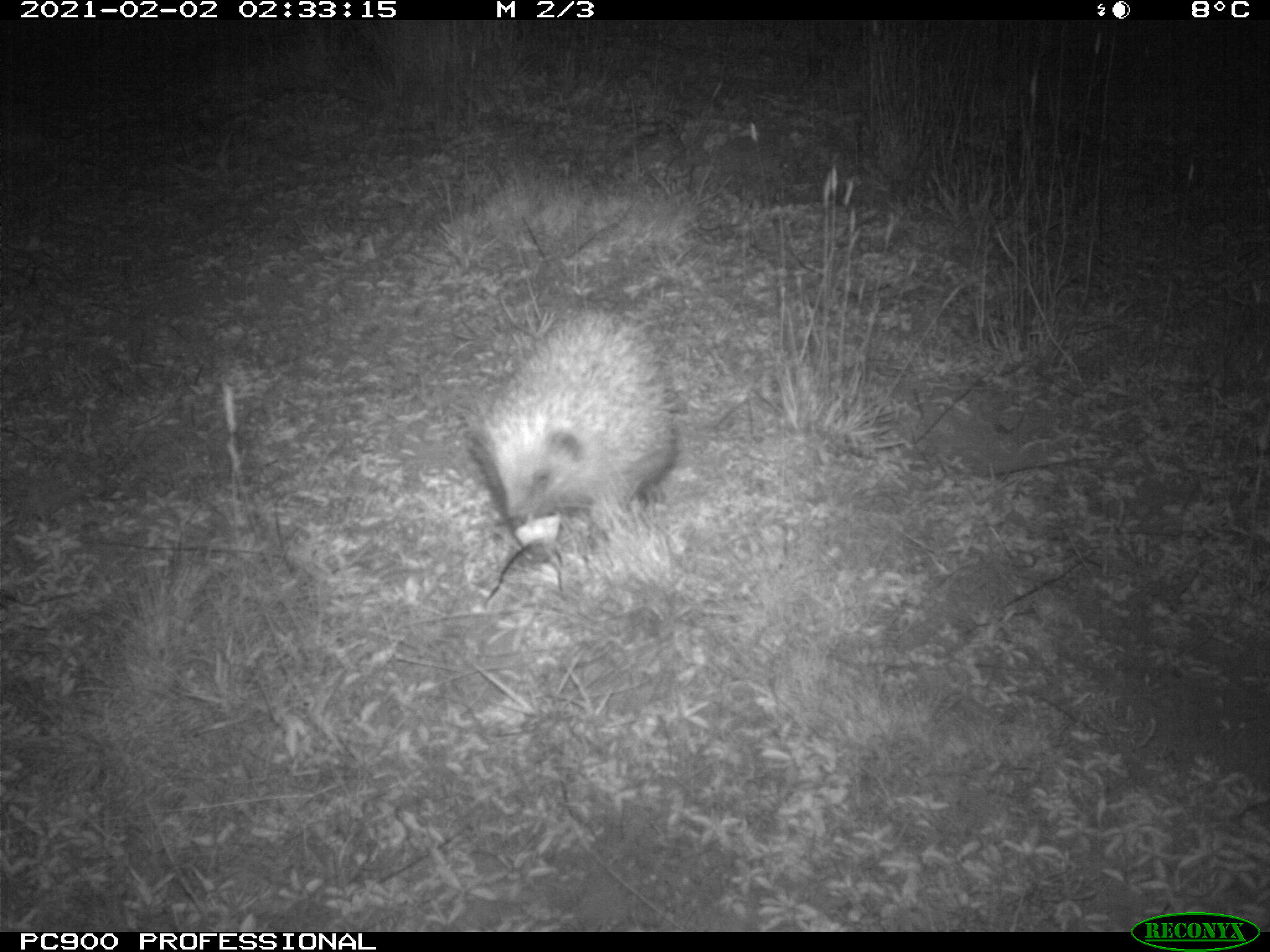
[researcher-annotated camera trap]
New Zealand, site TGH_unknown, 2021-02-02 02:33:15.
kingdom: Animalia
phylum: Chordata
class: Mammalia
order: Eulipotyphla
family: Erinaceidae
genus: Erinaceus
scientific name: Erinaceus europaeus europaeus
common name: european hedgehog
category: hedgehog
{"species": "hedgehog (european hedgehog) (Erinaceus europaeus europaeus)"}